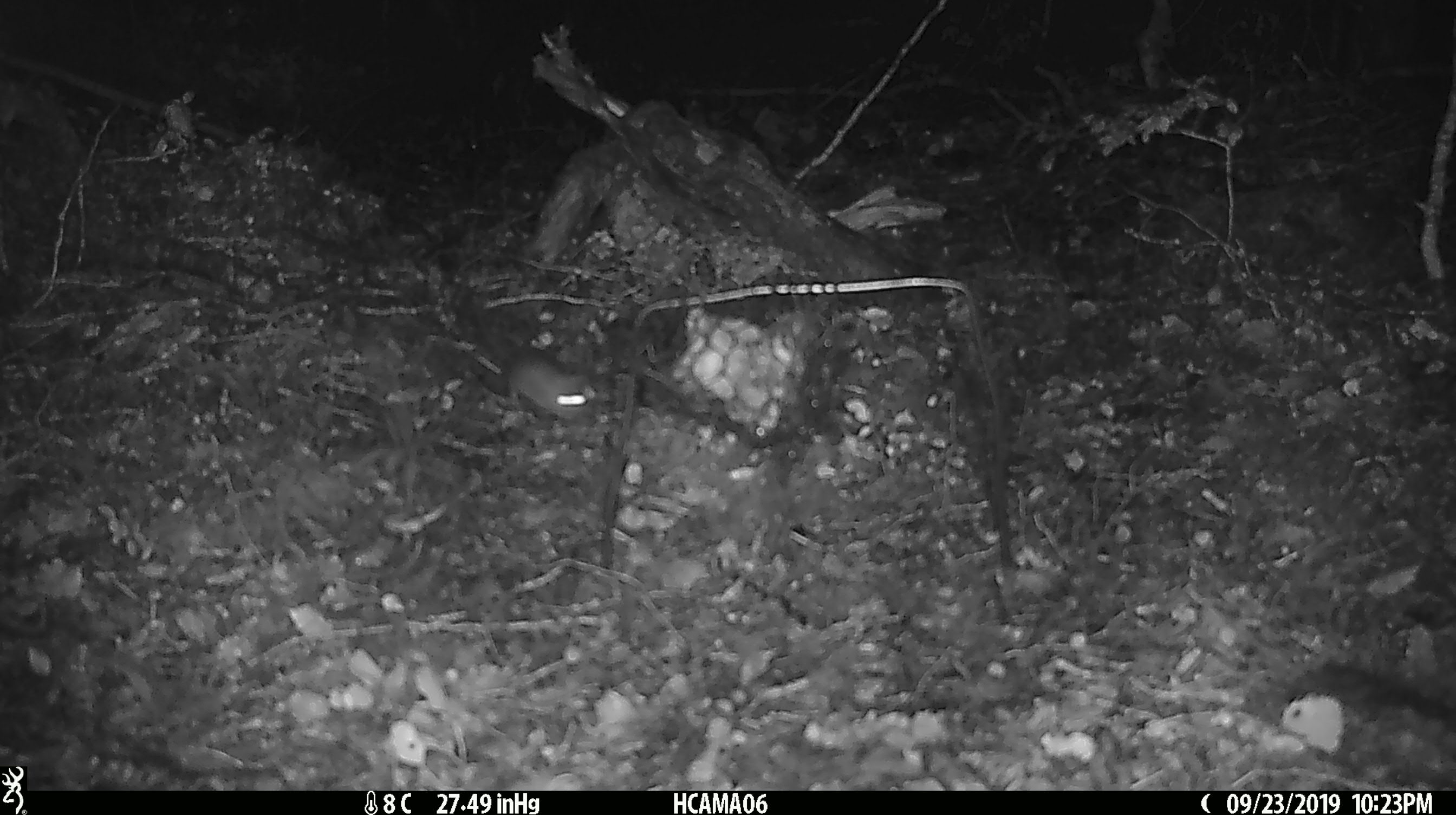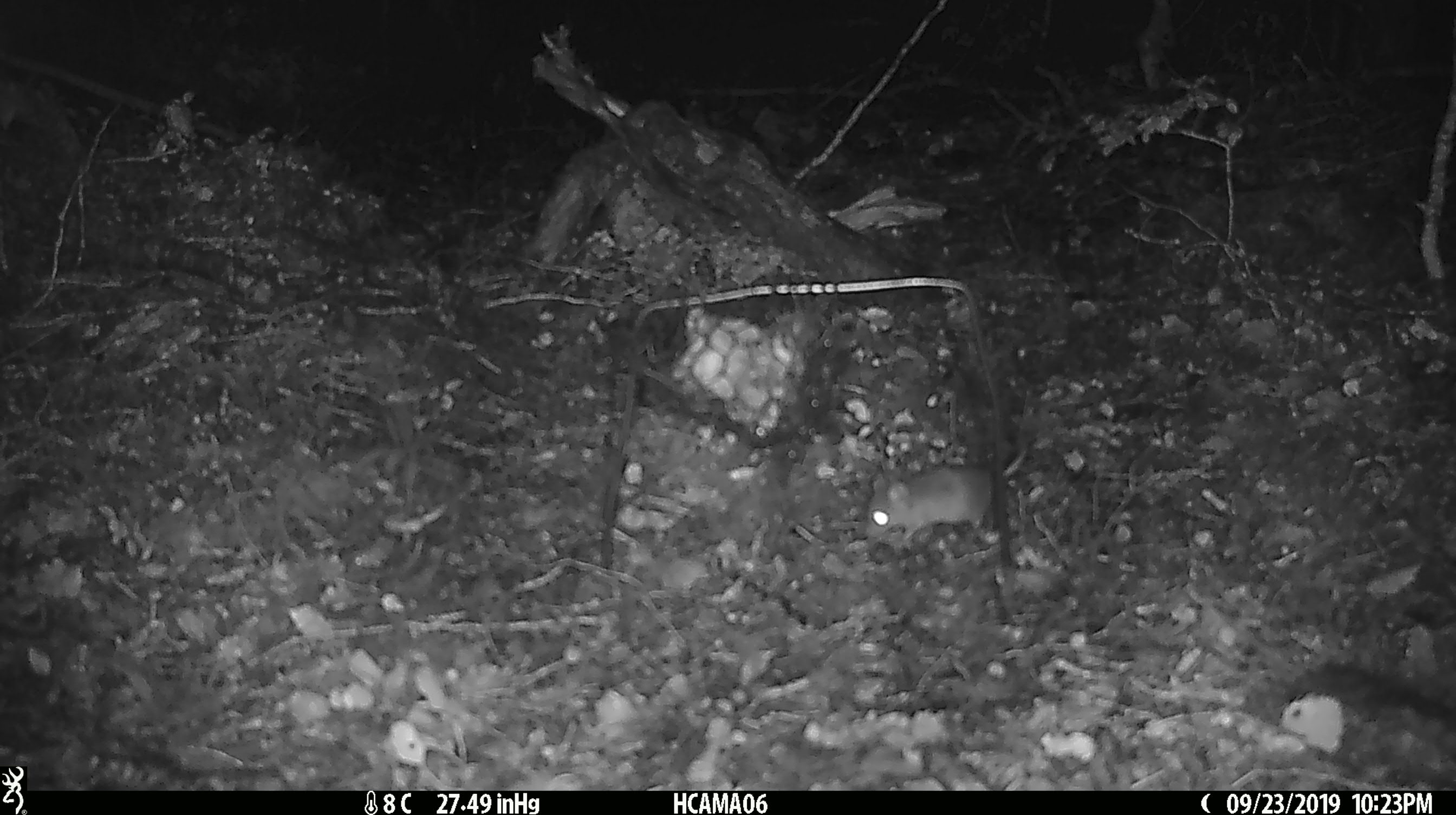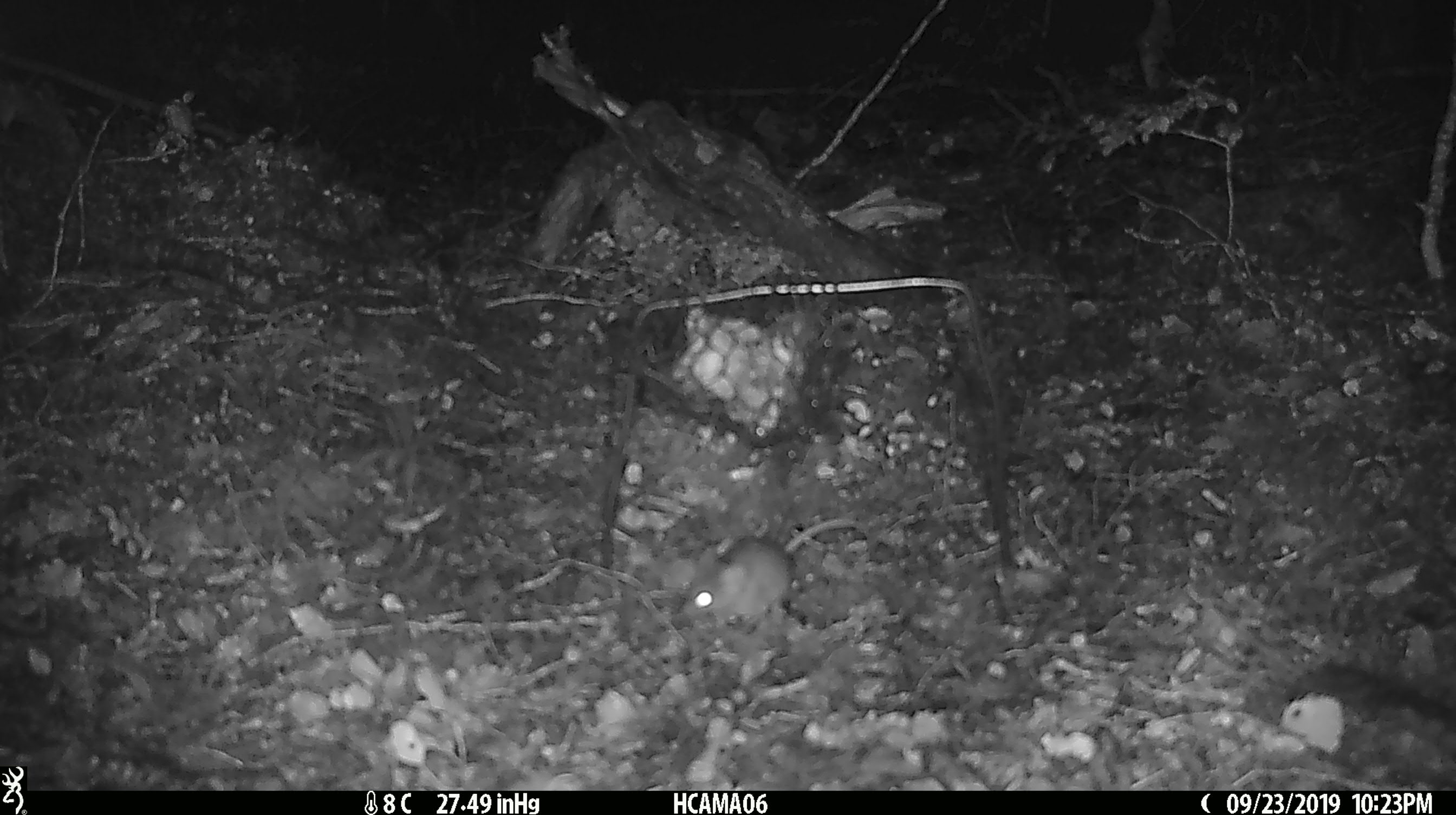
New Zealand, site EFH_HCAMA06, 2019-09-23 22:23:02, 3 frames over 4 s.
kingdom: Animalia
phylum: Chordata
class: Mammalia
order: Rodentia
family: Muridae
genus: Mus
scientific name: Mus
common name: mouse